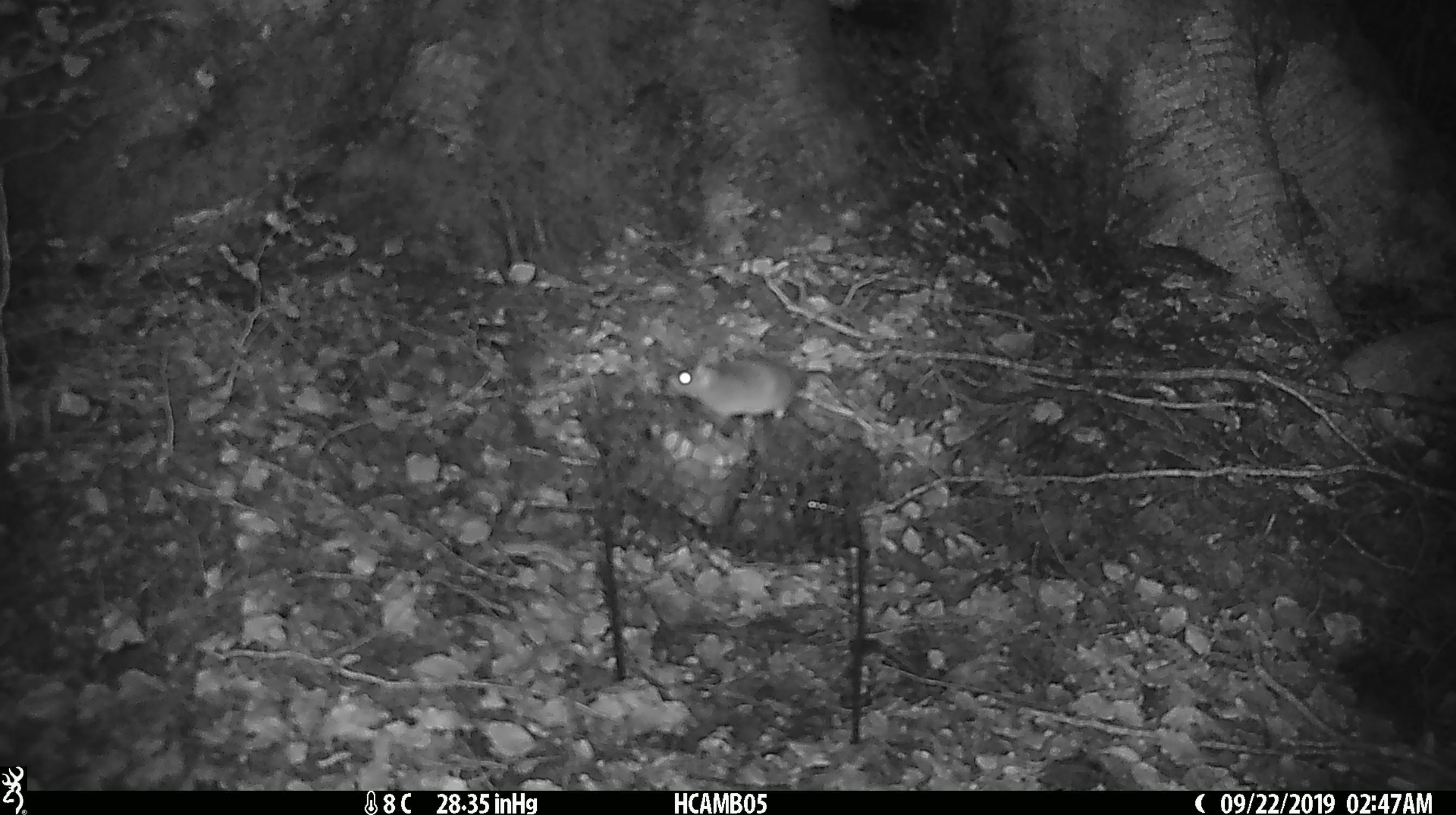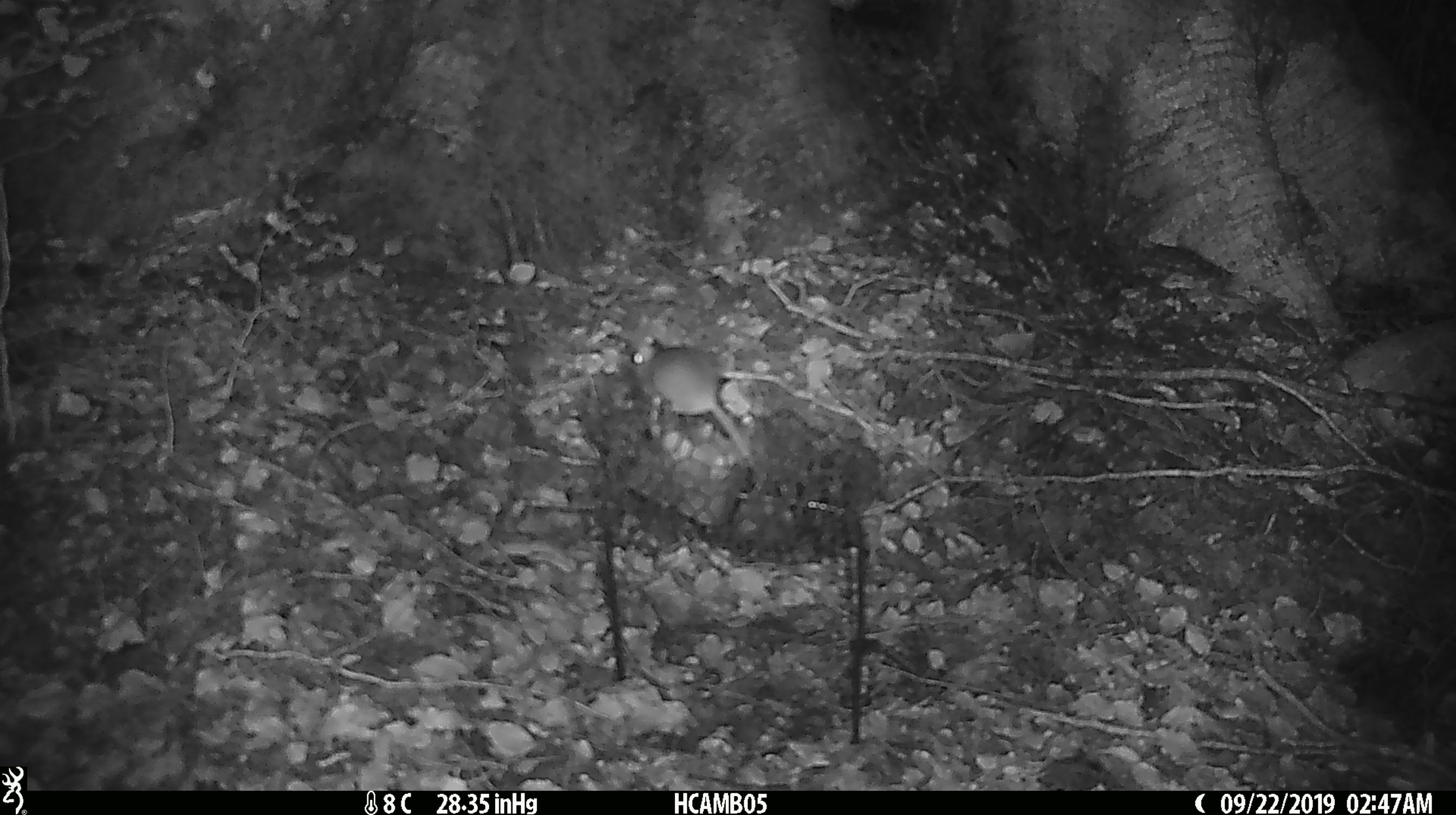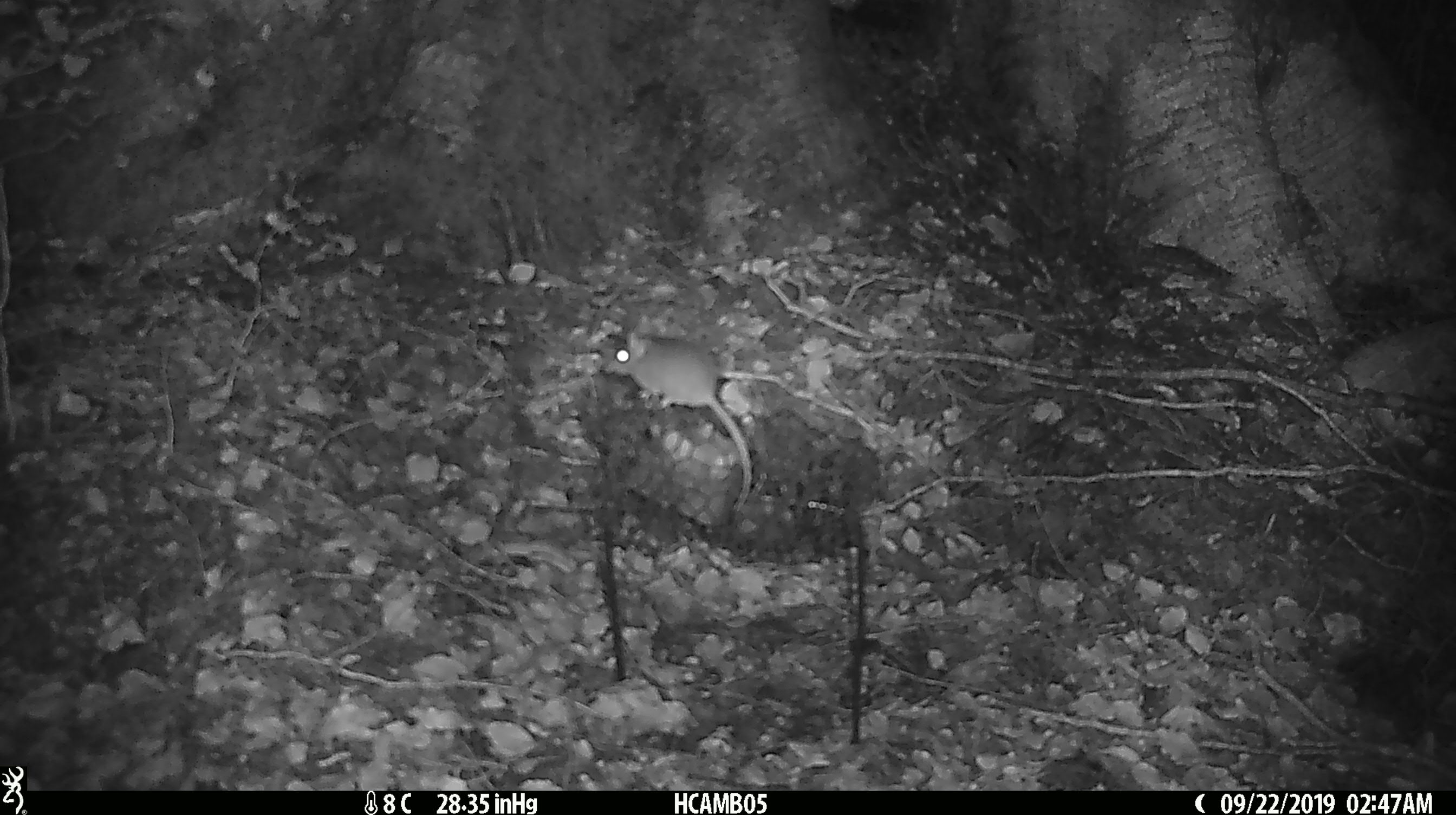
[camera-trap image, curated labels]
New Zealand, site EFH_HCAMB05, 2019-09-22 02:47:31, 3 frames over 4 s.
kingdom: Animalia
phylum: Chordata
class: Mammalia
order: Rodentia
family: Muridae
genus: Mus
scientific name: Mus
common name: mouse